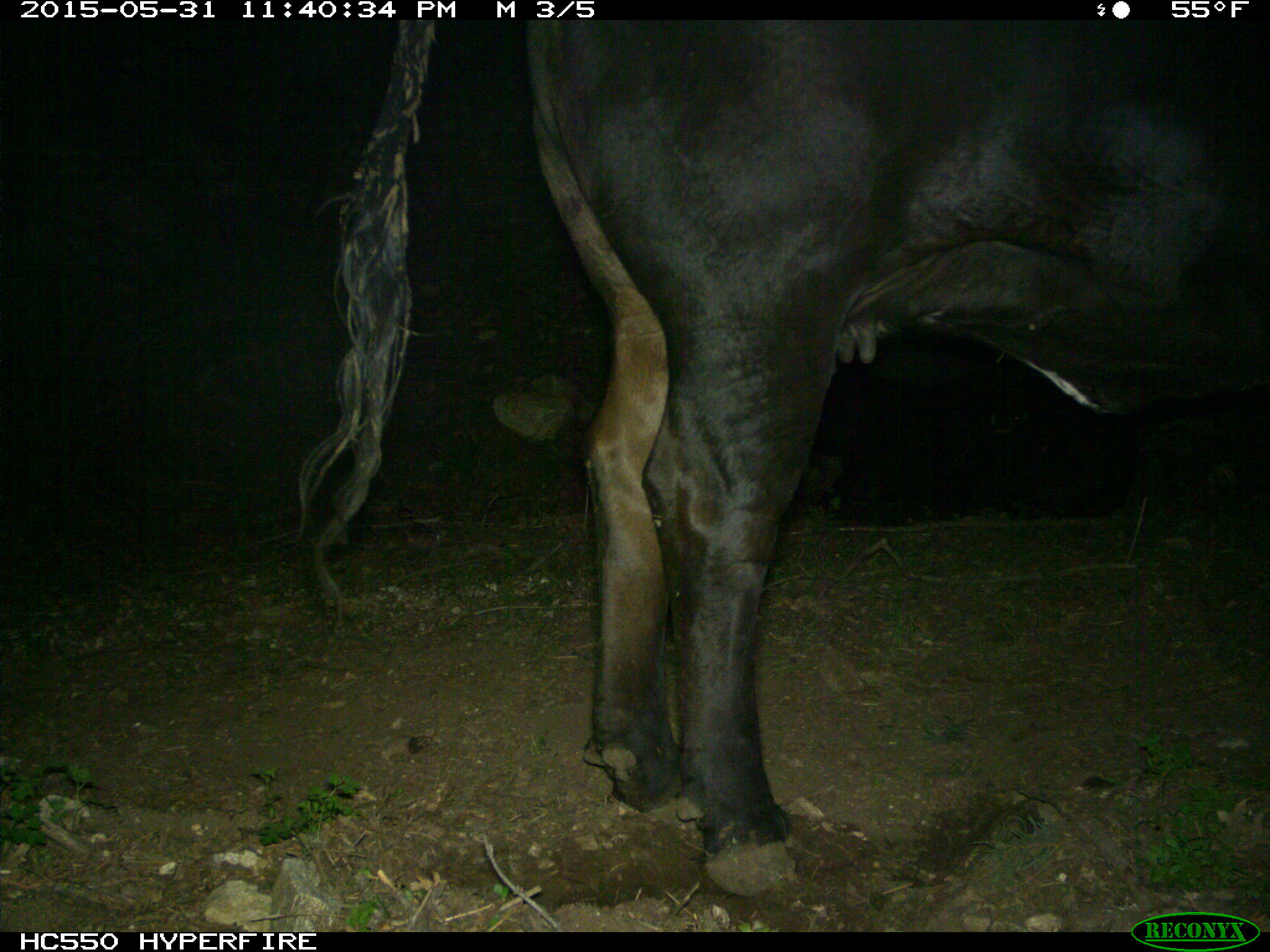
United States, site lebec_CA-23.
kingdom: Animalia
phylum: Chordata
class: Mammalia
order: Artiodactyla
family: Bovidae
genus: Bos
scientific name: Bos taurus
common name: domestic cow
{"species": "Bos taurus (domestic cow)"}